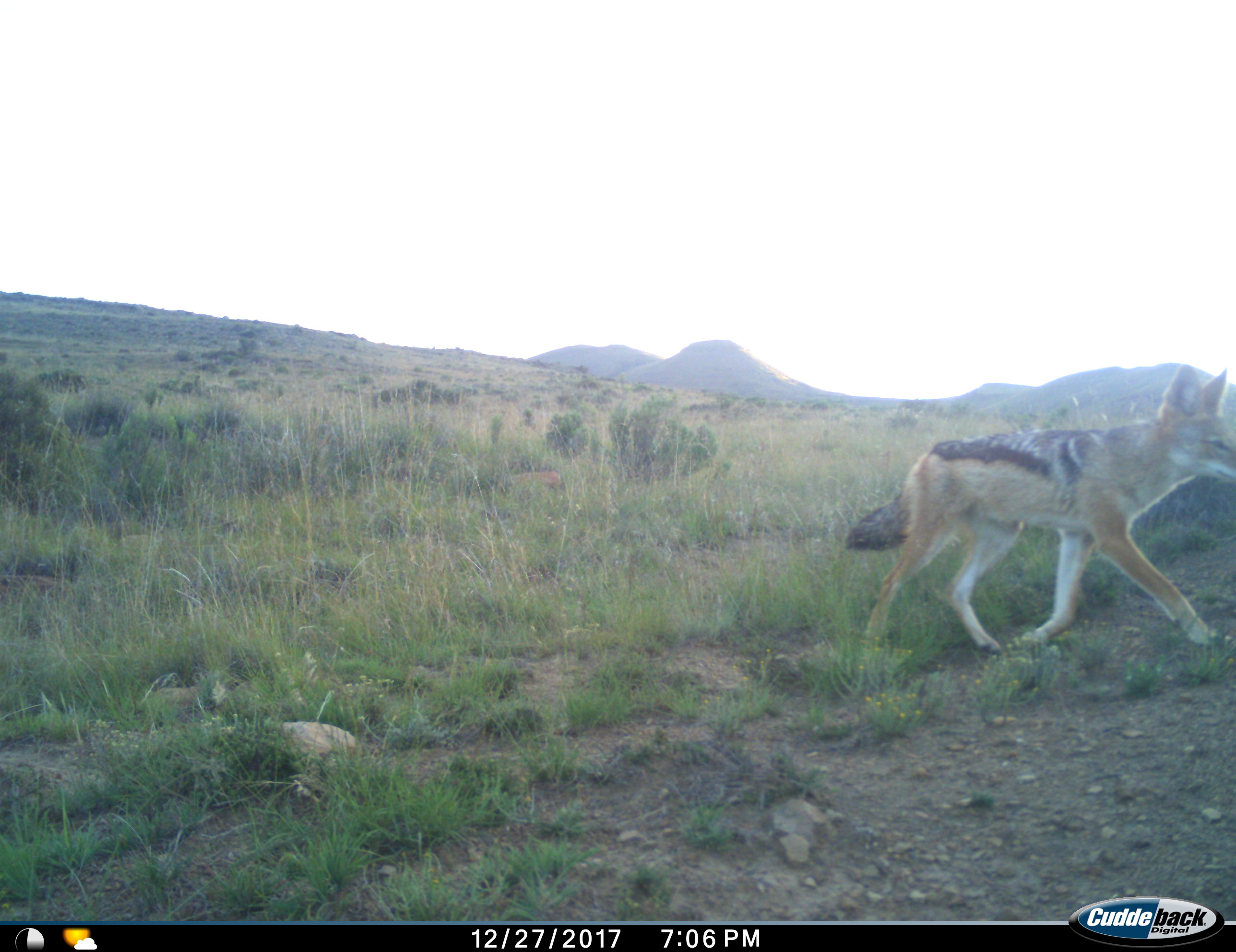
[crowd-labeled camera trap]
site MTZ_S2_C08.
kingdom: Animalia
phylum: Chordata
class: Mammalia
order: Carnivora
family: Canidae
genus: Lupulella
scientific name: Lupulella mesomelas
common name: black-backed jackal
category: jackalblackbacked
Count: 1.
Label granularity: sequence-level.